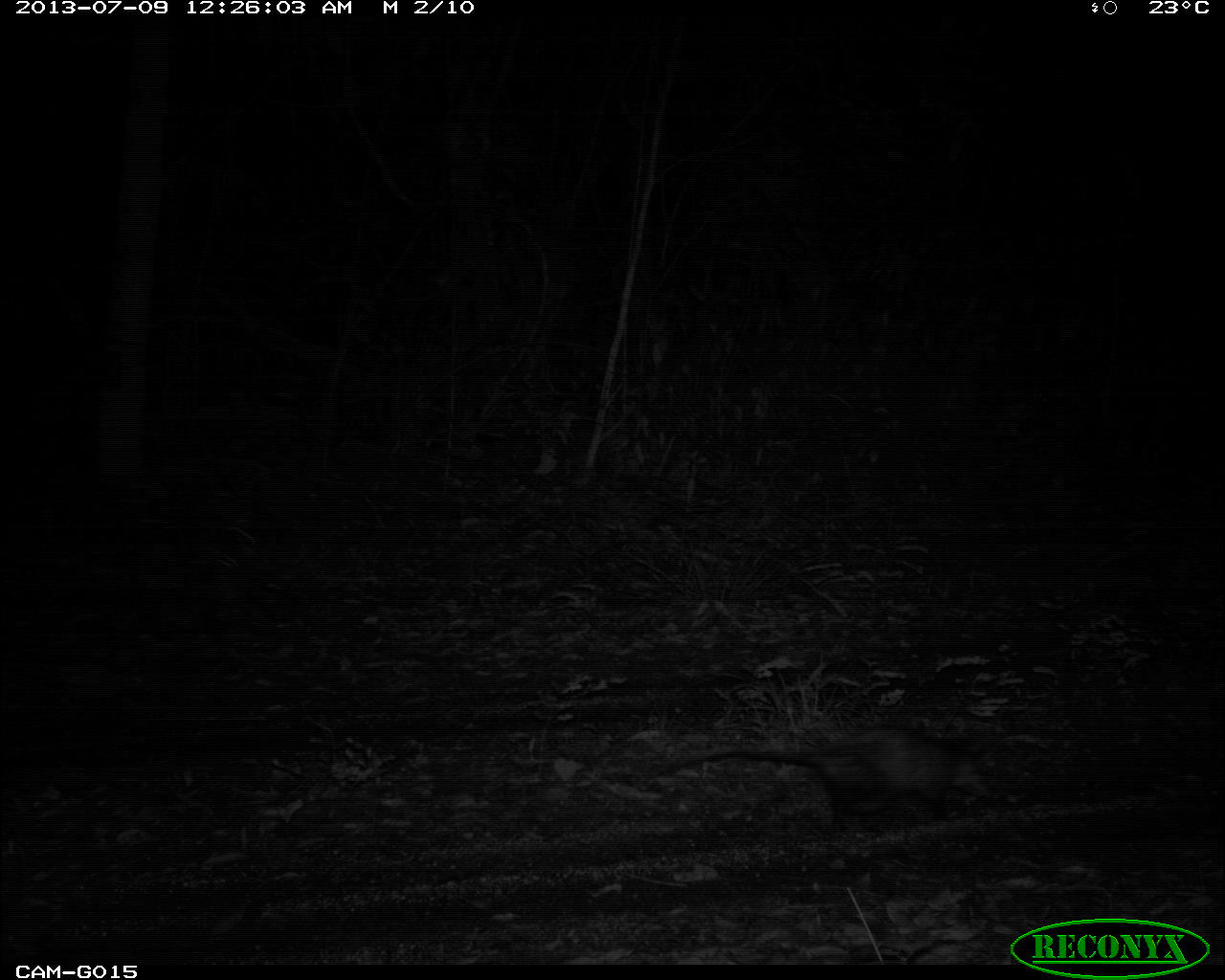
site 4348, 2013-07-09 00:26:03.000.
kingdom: Animalia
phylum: Chordata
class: Mammalia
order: Didelphimorphia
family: Didelphidae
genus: Didelphis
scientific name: Didelphis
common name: american opossums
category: didelphis sp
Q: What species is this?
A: Didelphis sp (american opossums) (Didelphis).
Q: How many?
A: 1.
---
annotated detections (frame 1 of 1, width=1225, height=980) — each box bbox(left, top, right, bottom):
didelphis sp: bbox(648, 719, 1002, 832)